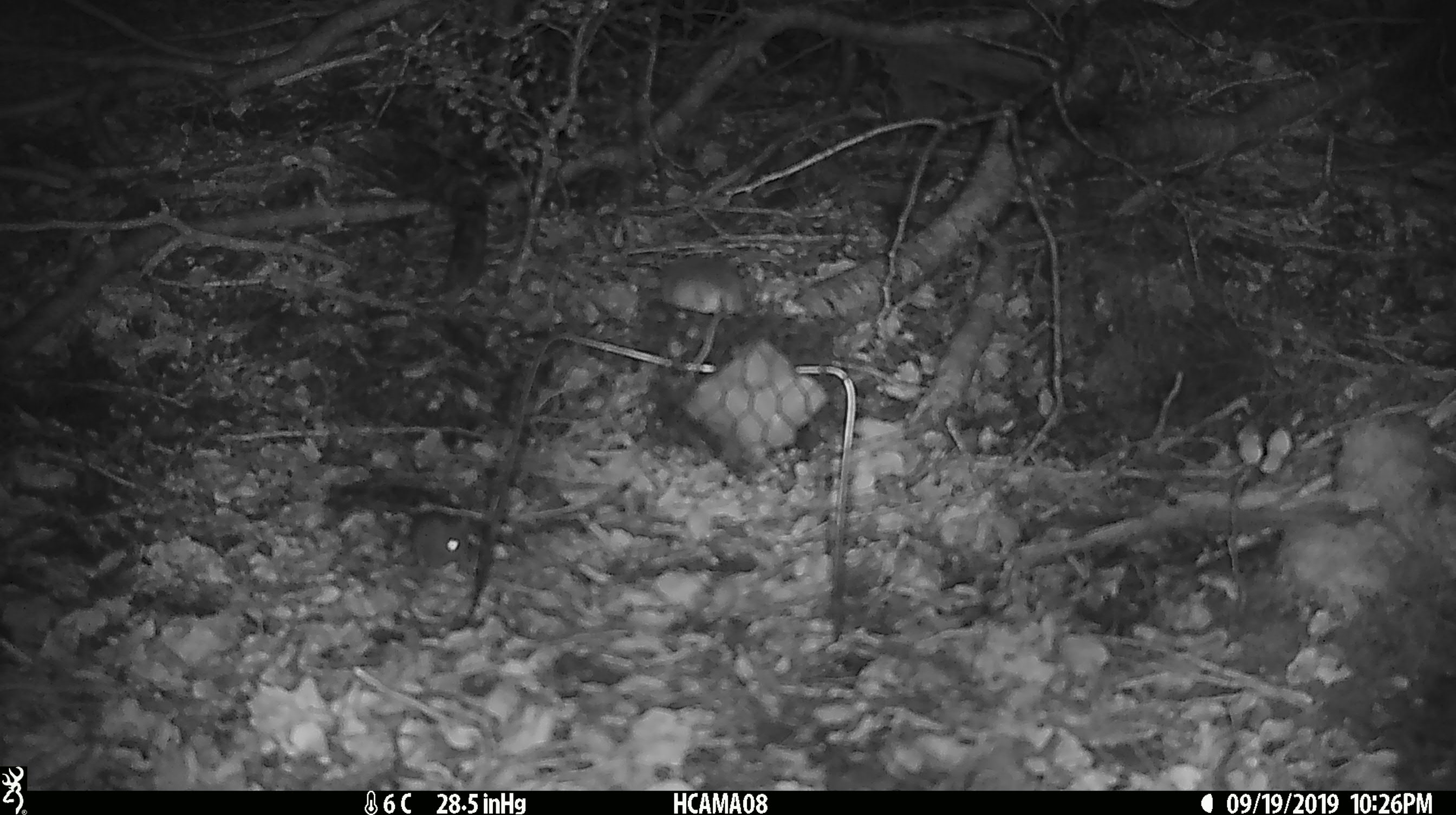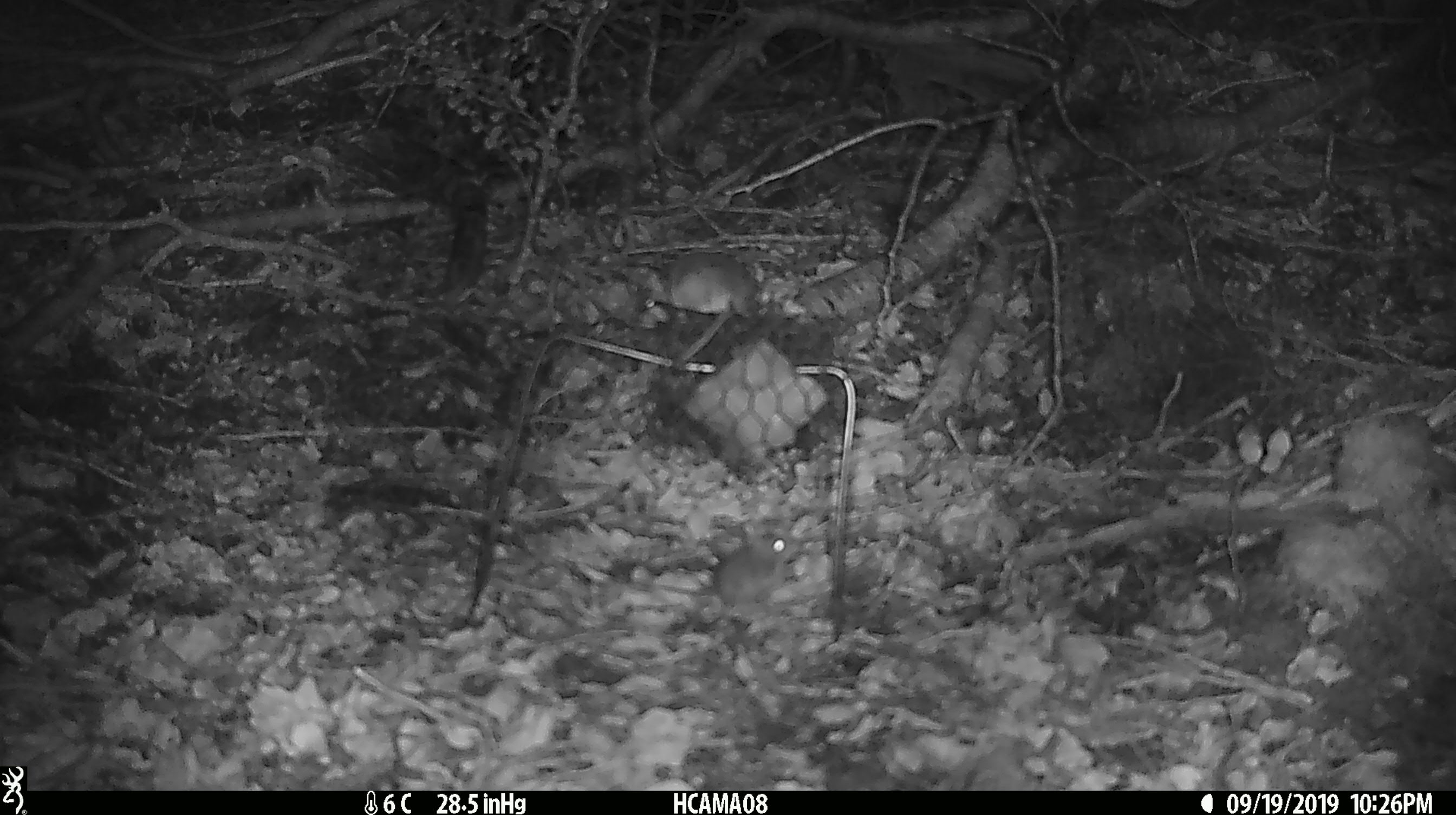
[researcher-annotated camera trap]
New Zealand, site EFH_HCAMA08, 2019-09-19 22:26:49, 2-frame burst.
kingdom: Animalia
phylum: Chordata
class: Mammalia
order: Rodentia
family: Muridae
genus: Mus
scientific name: Mus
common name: mouse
Mouse (Mus).